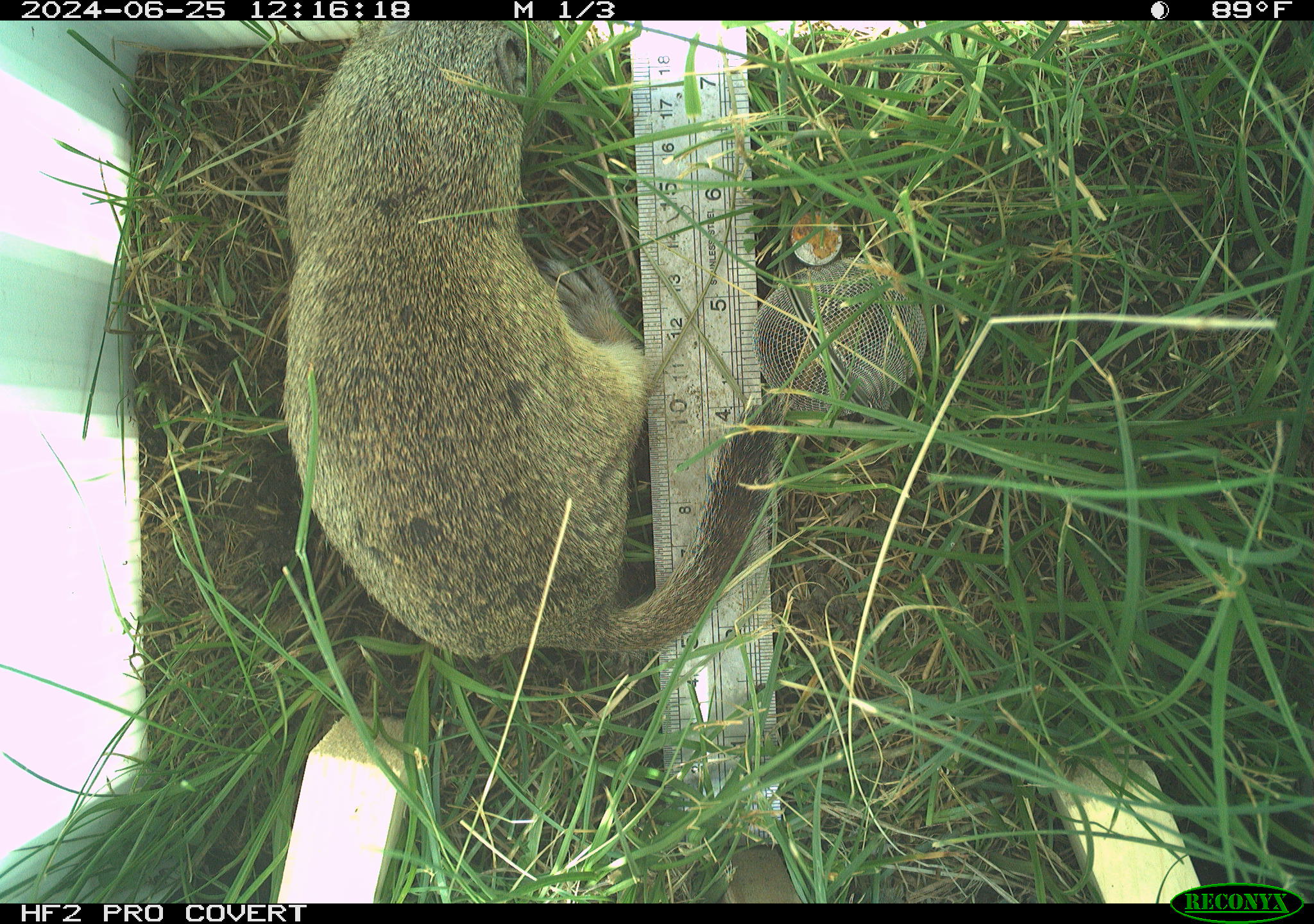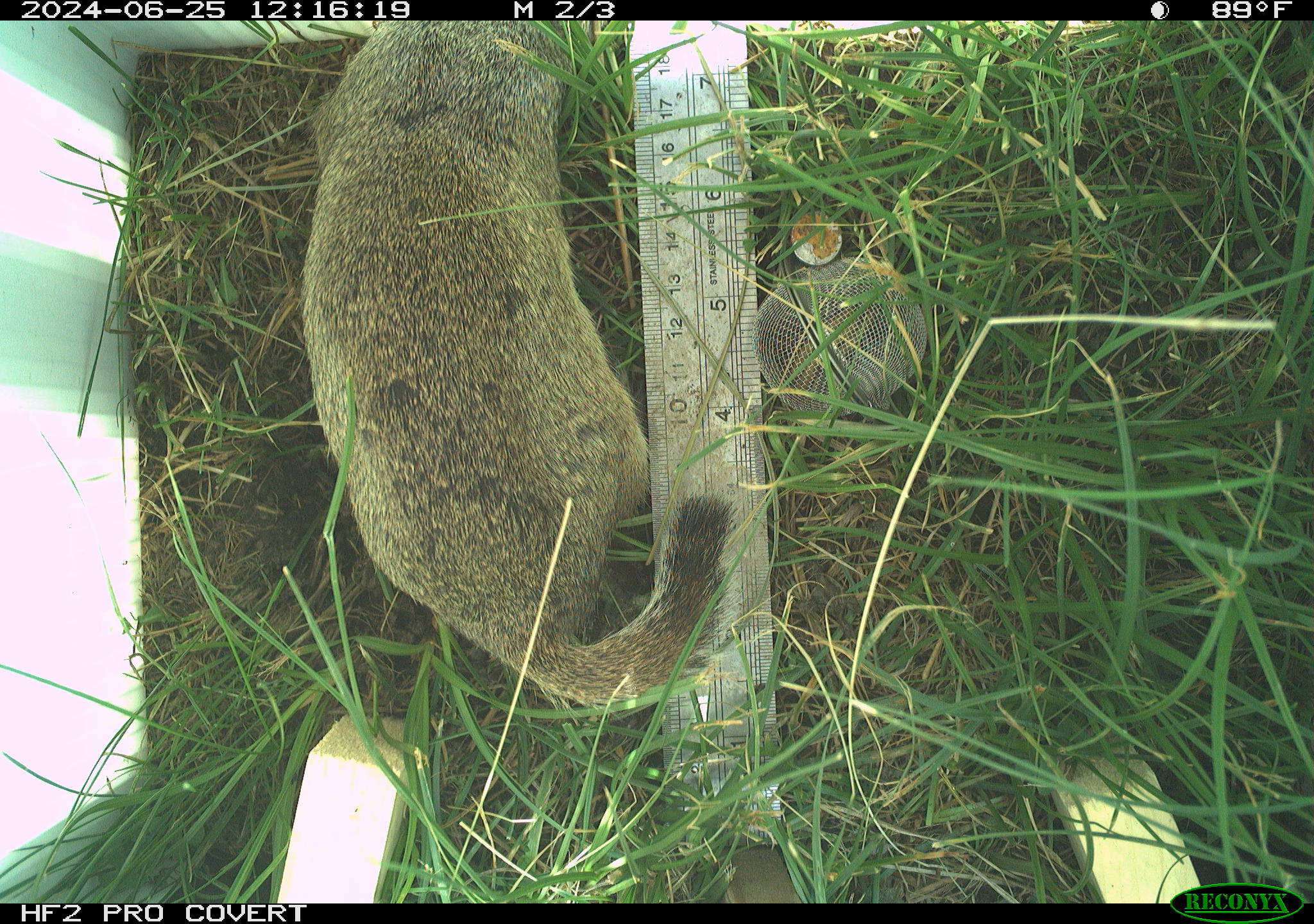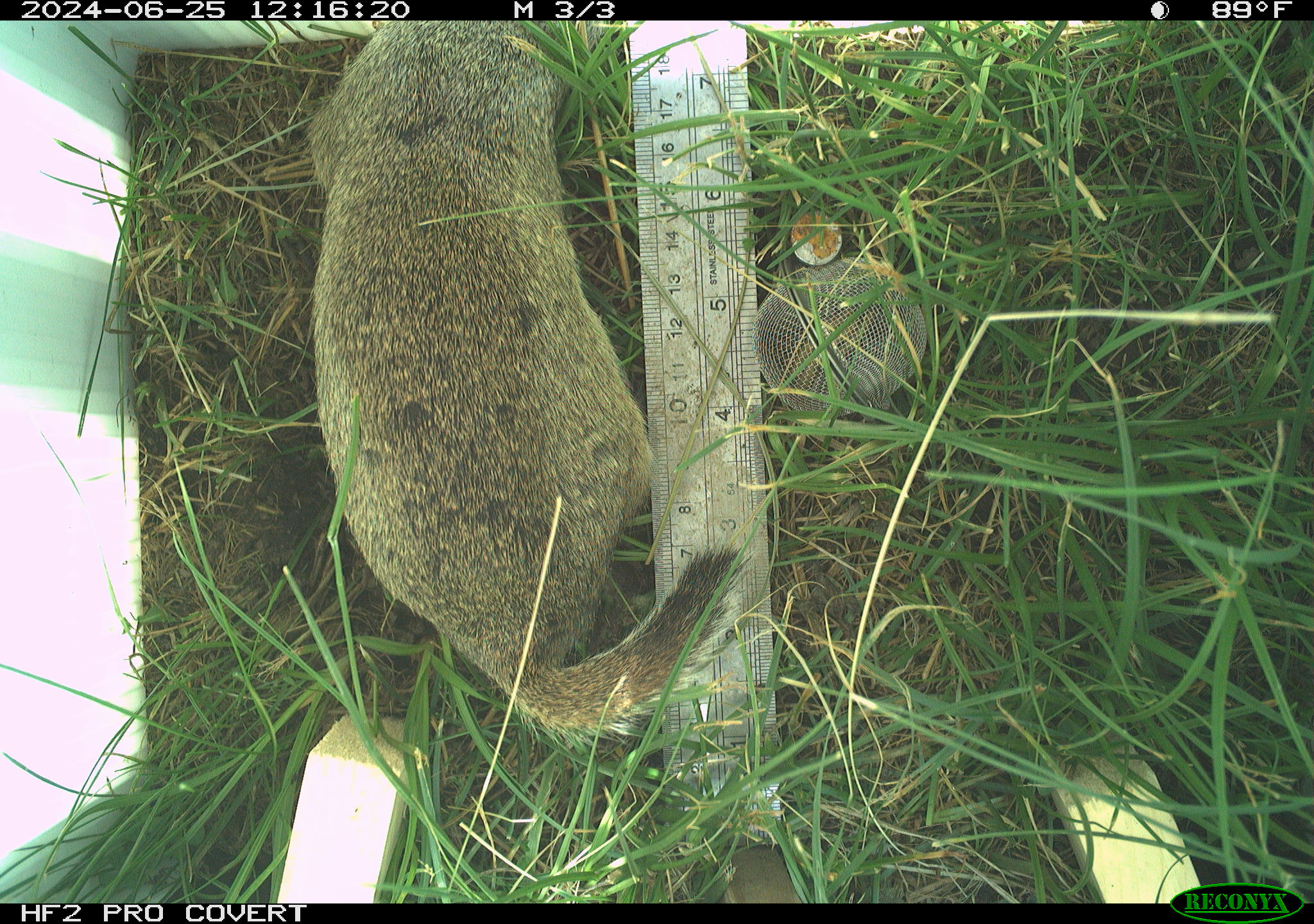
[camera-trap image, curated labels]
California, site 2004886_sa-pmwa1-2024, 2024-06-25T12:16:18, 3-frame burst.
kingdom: Animalia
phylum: Chordata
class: Mammalia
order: Rodentia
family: Sciuridae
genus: Urocitellus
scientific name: Urocitellus beldingi beldingi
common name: belding's ground squirrel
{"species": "belding's ground squirrel (Urocitellus beldingi beldingi)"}